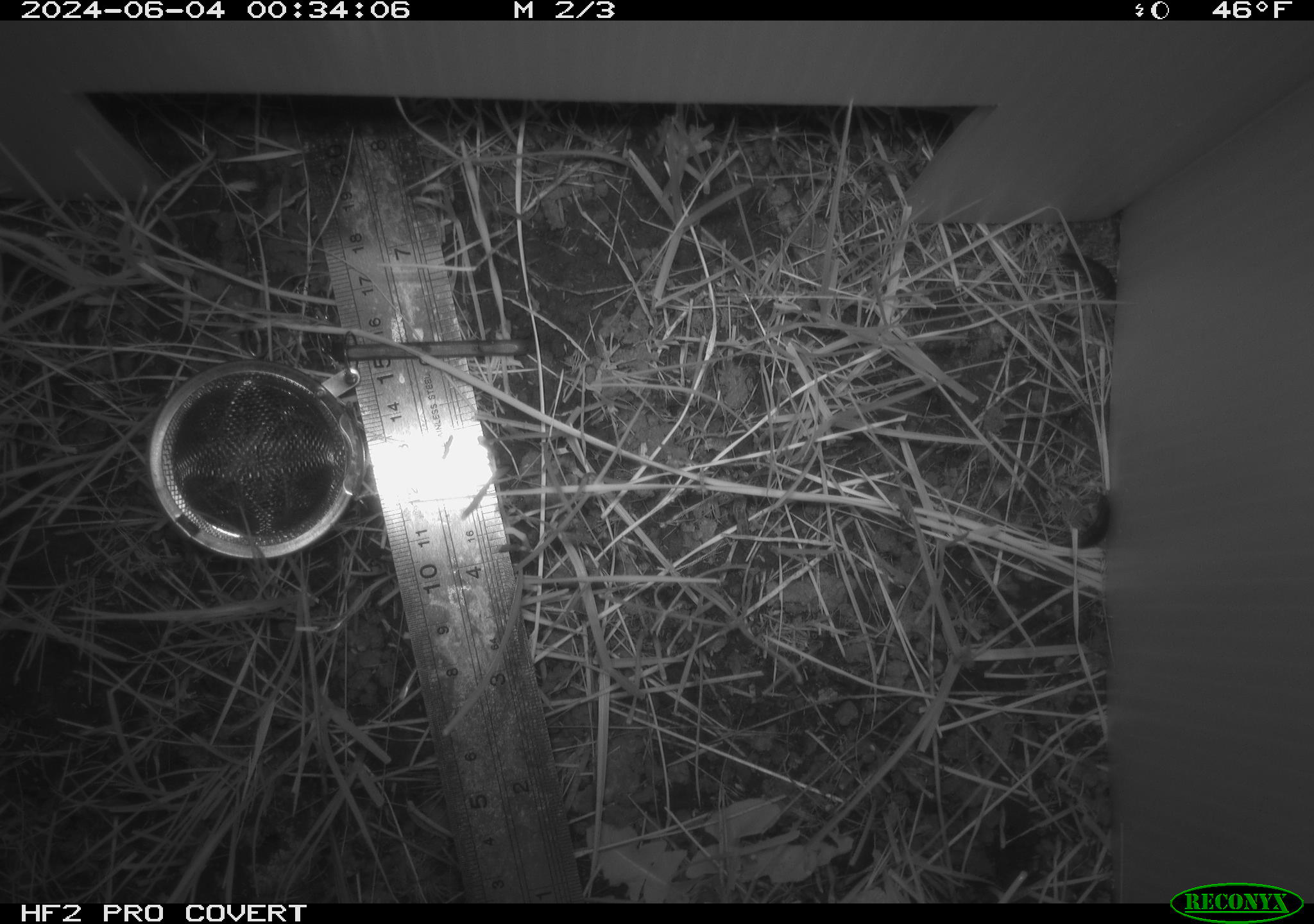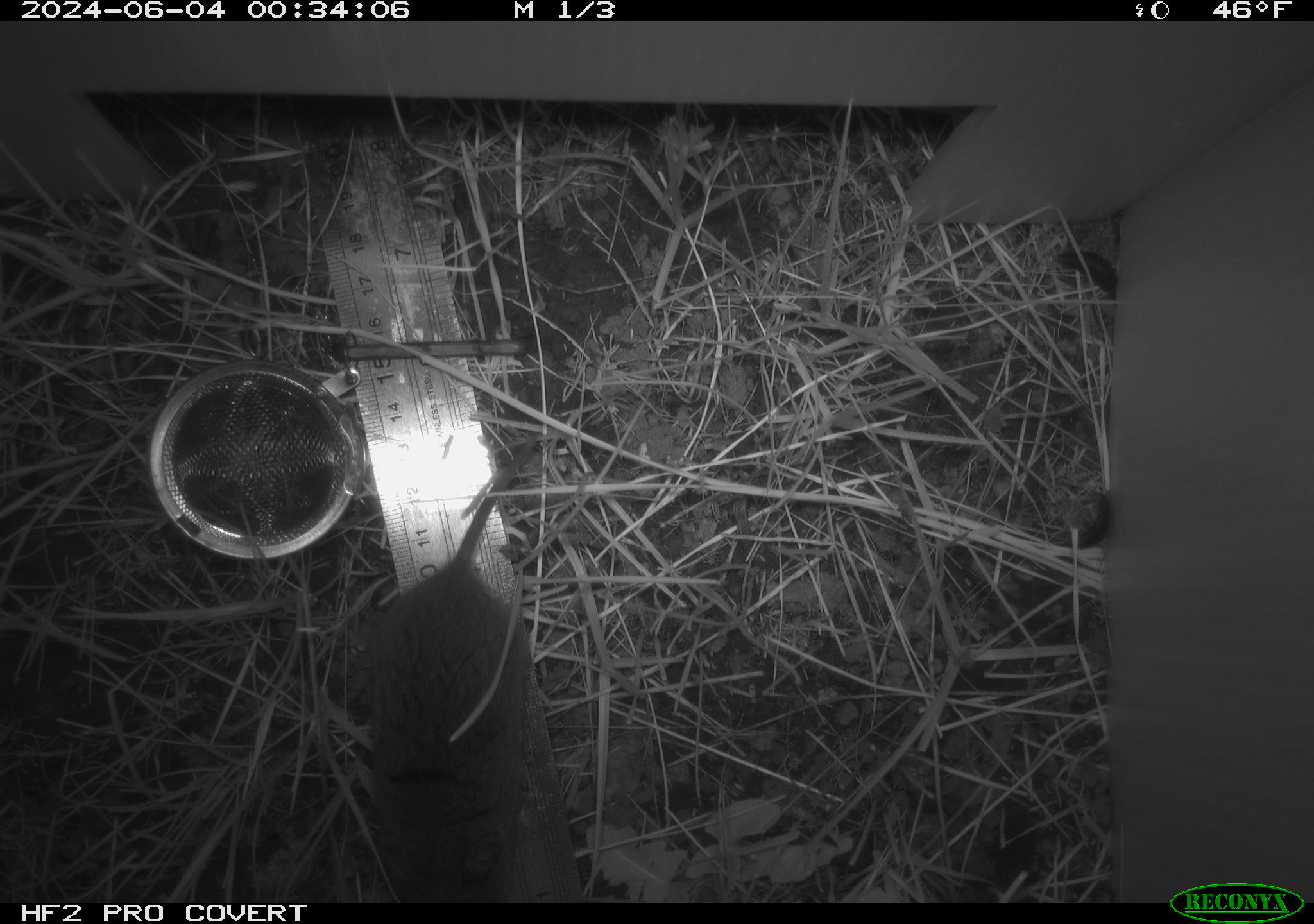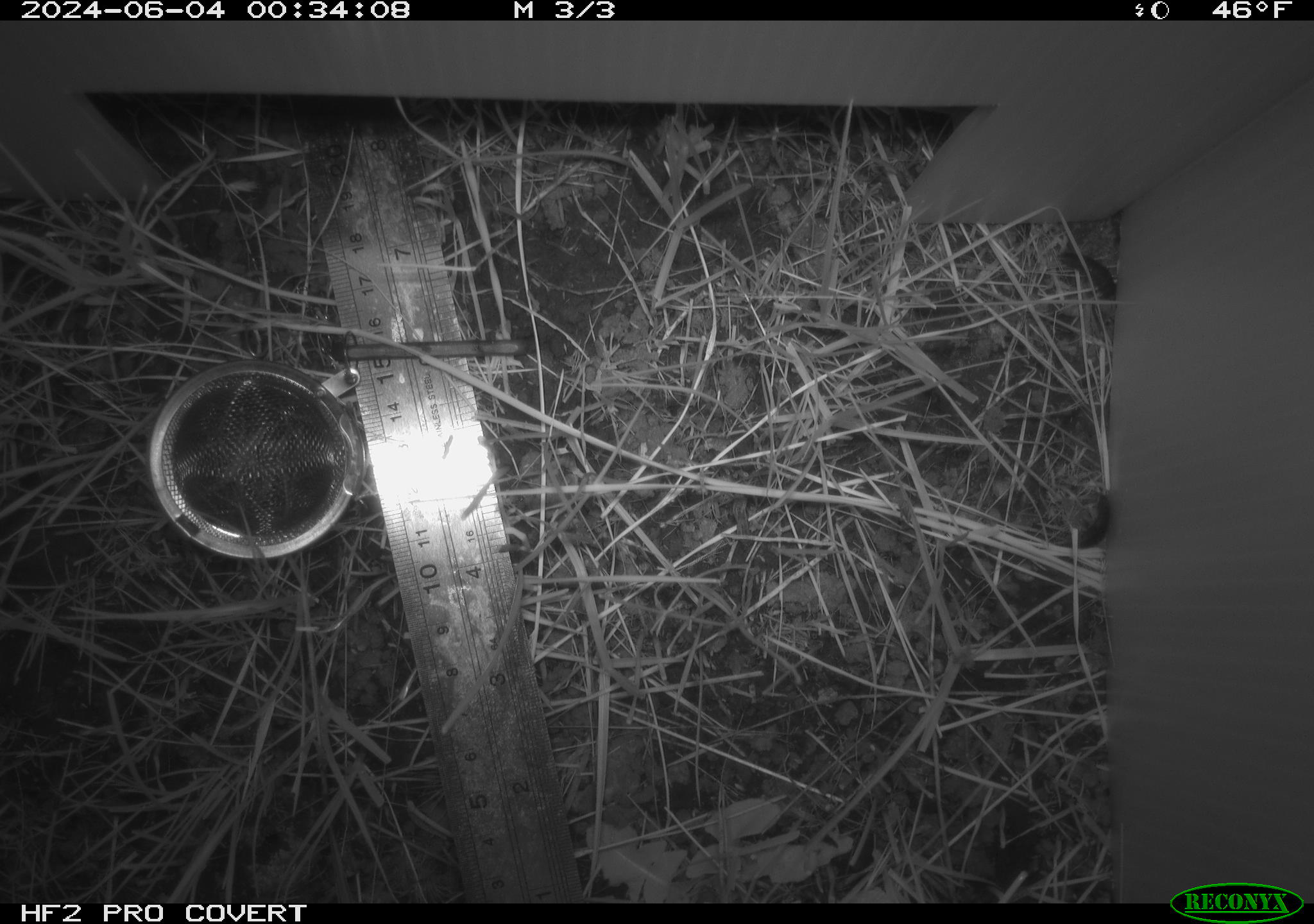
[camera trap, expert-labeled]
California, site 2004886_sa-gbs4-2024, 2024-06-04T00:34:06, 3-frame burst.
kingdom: Animalia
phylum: Chordata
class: Mammalia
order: Rodentia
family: Cricetidae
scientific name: Arvicolinae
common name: voles, lemmings, and muskrats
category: arvicolinae subfamily